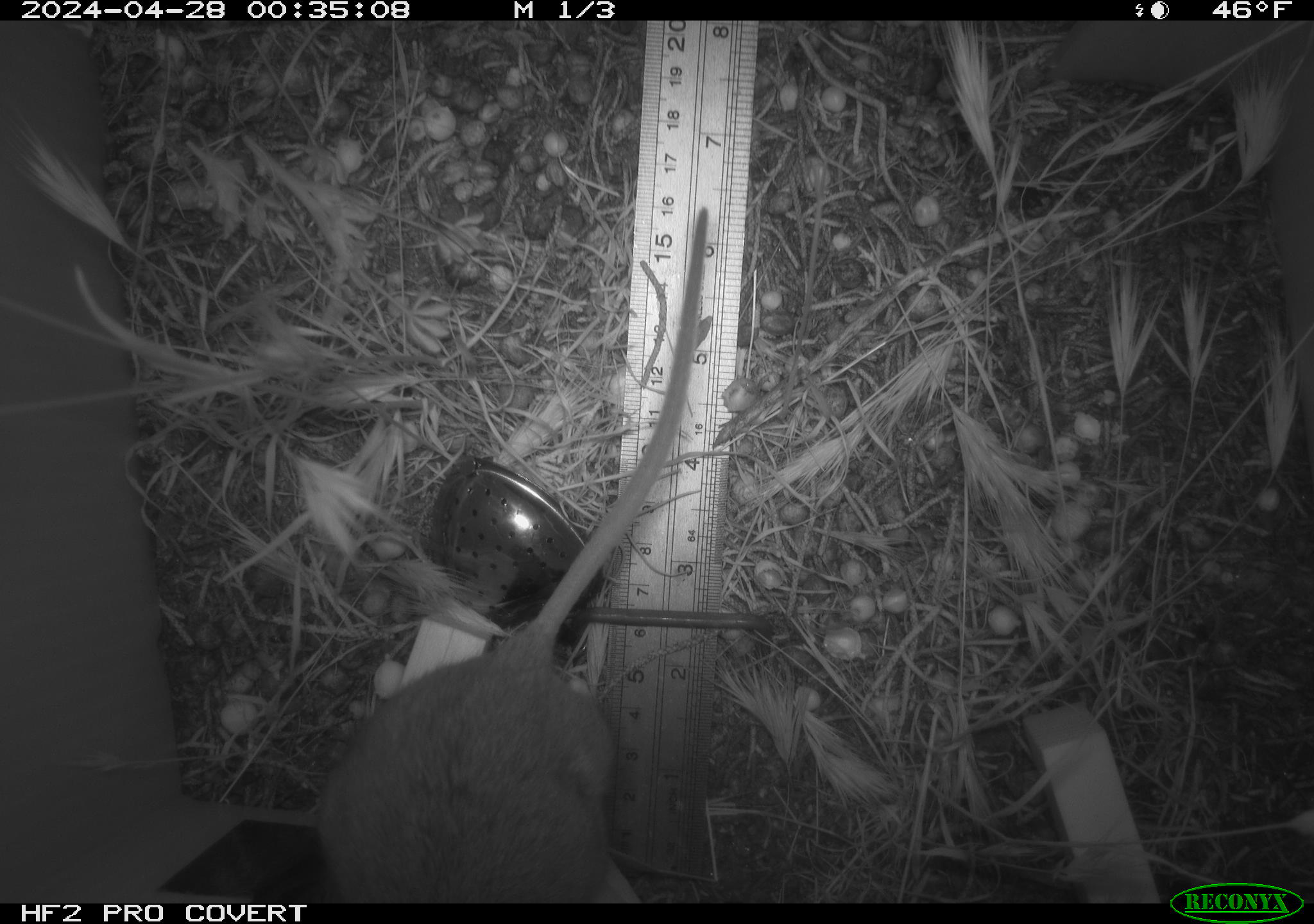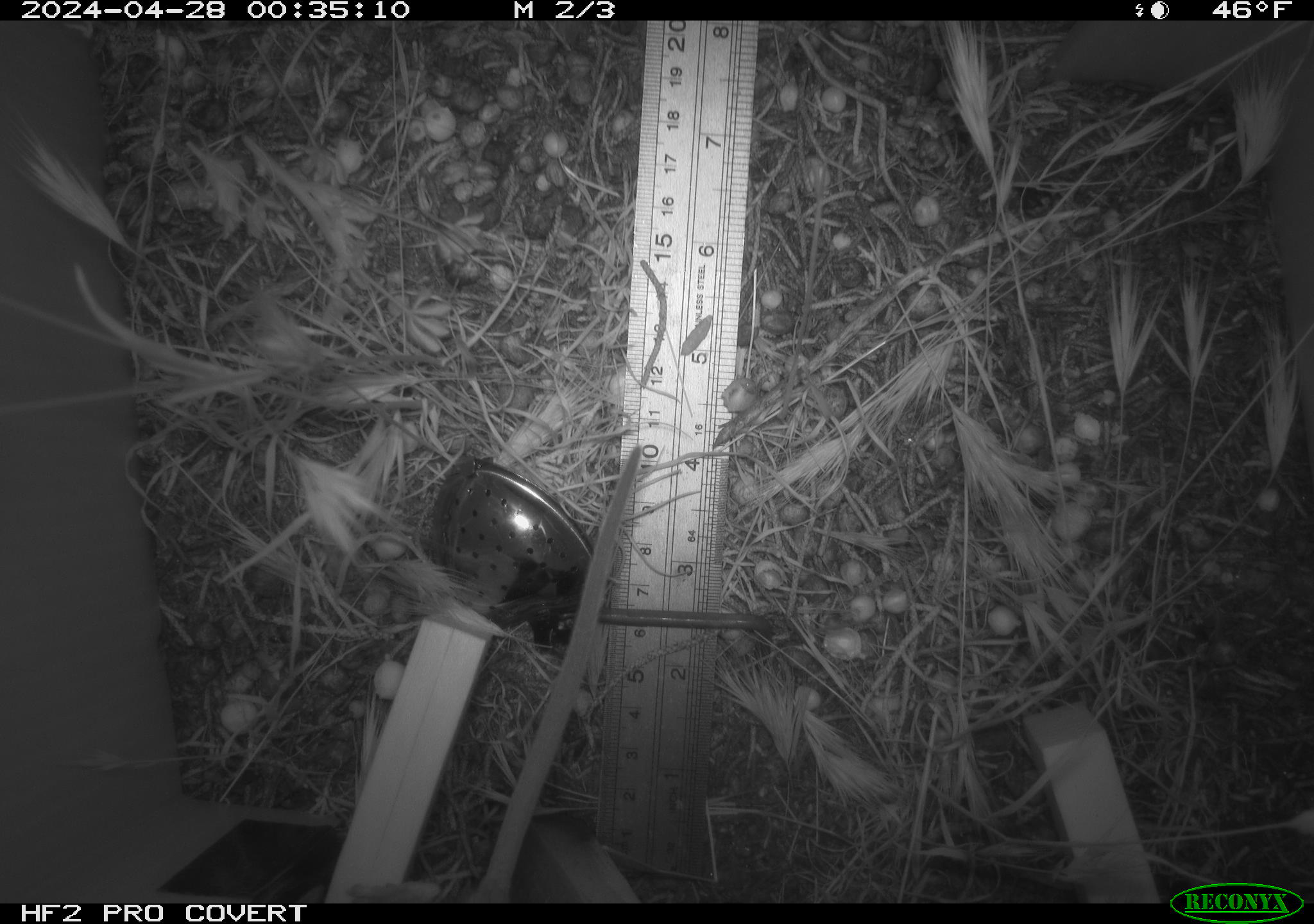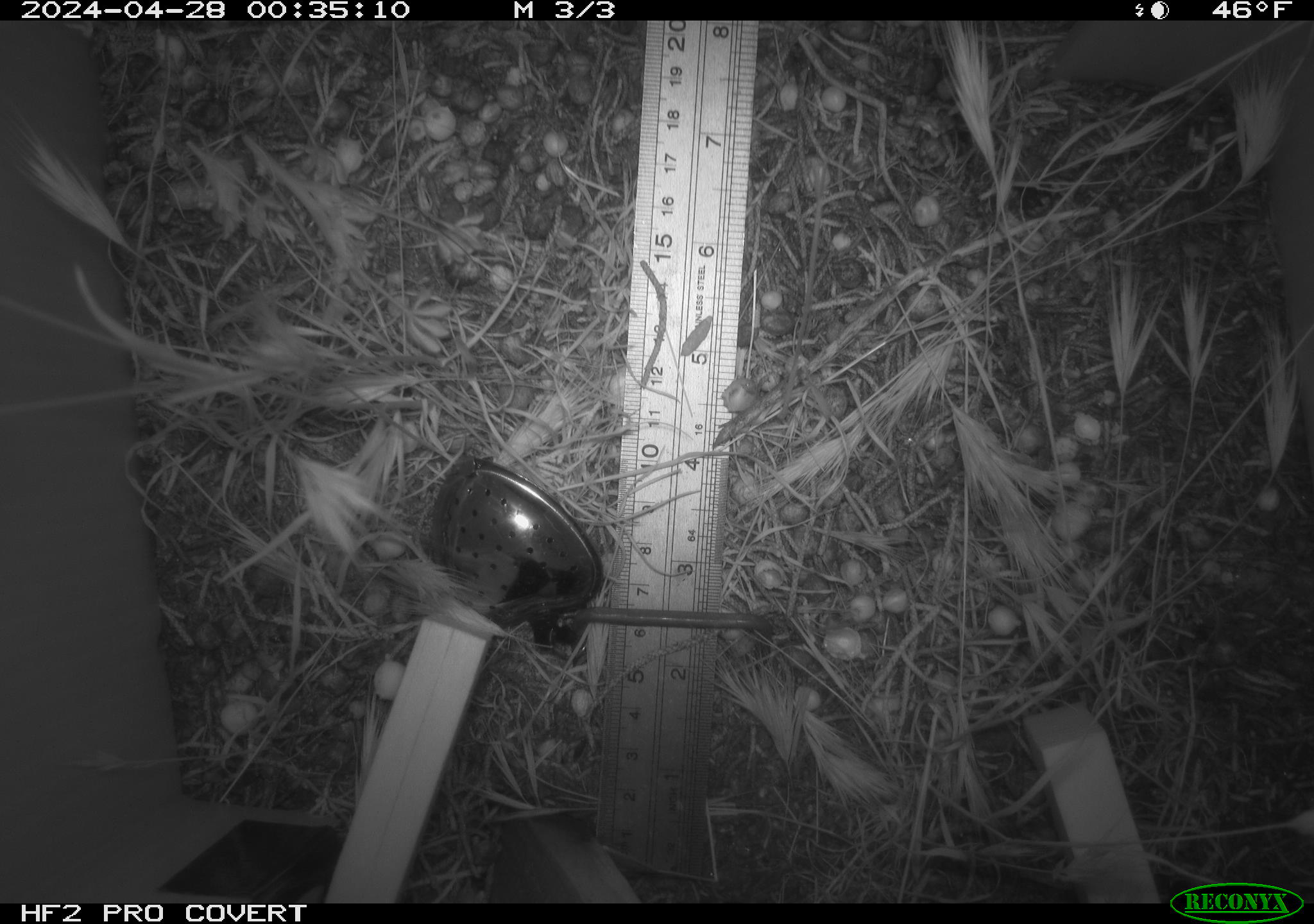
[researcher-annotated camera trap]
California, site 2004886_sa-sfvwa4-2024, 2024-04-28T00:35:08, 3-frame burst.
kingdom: Animalia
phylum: Chordata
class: Mammalia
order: Rodentia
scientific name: Rodentia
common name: mouse species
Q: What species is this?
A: Mouse species (Rodentia).